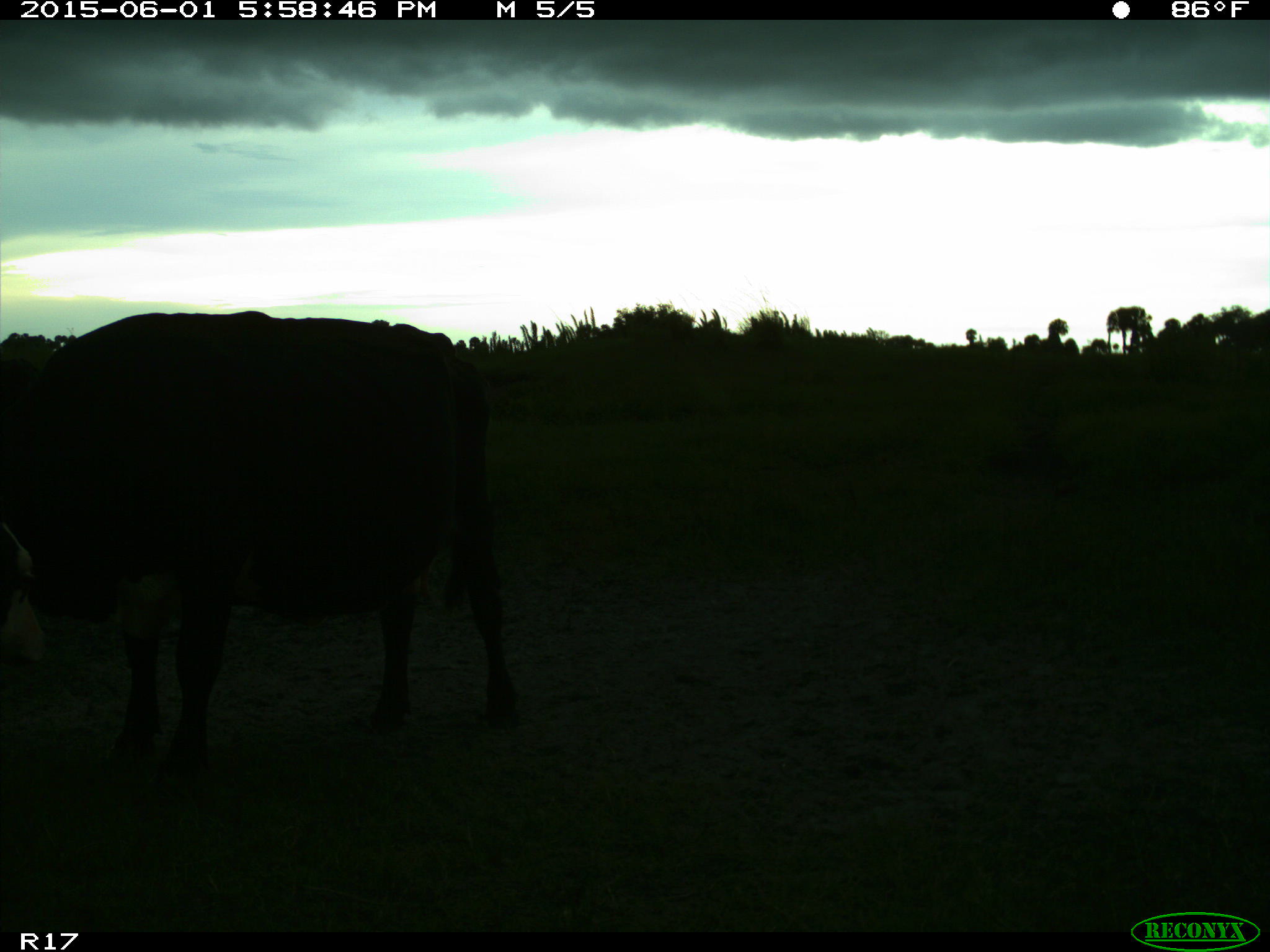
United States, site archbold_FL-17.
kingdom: Animalia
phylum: Chordata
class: Mammalia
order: Artiodactyla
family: Bovidae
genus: Bos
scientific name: Bos taurus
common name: domestic cow